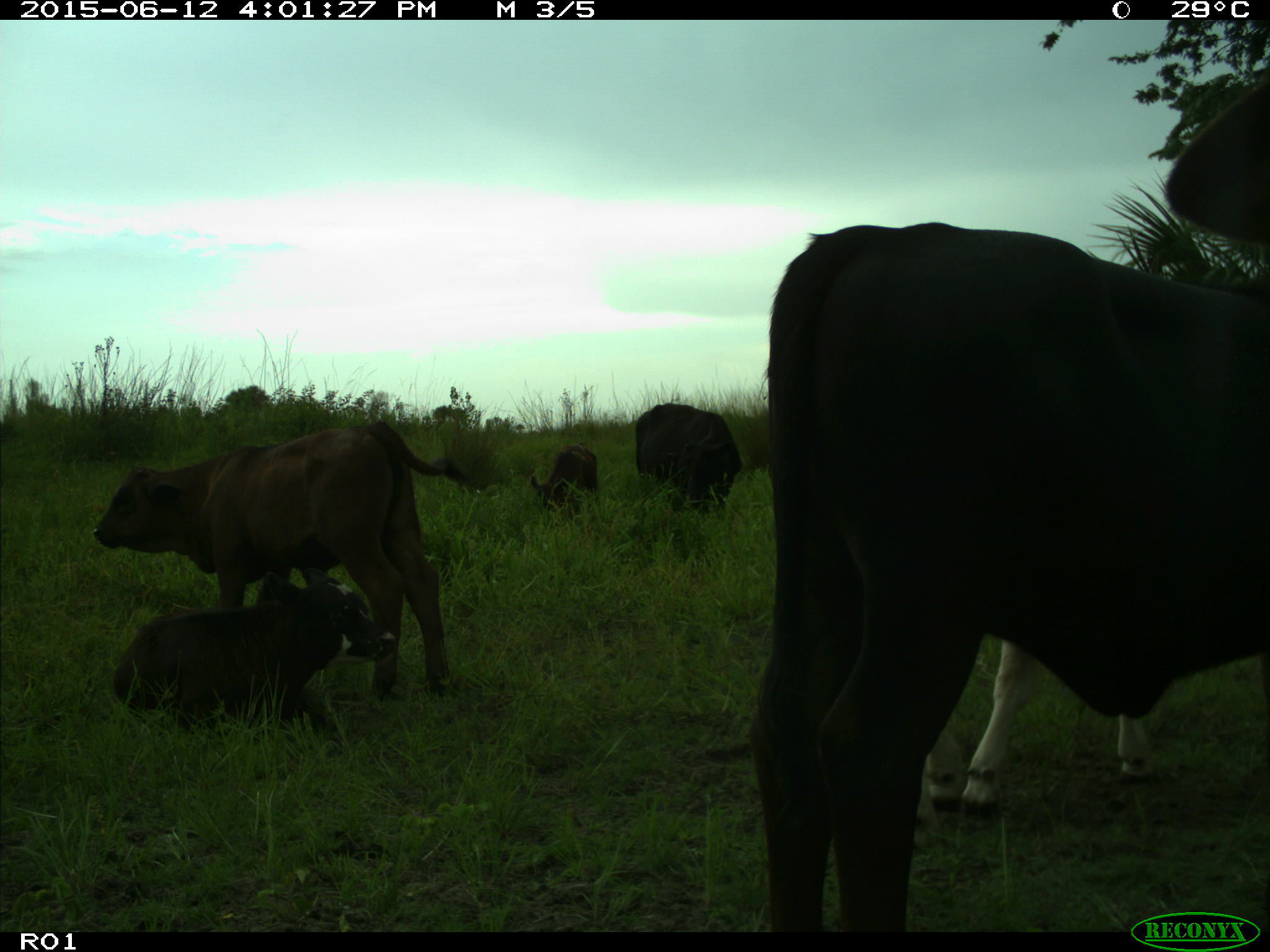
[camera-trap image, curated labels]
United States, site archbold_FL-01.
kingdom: Animalia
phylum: Chordata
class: Mammalia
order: Artiodactyla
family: Bovidae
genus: Bos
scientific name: Bos taurus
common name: domestic cow